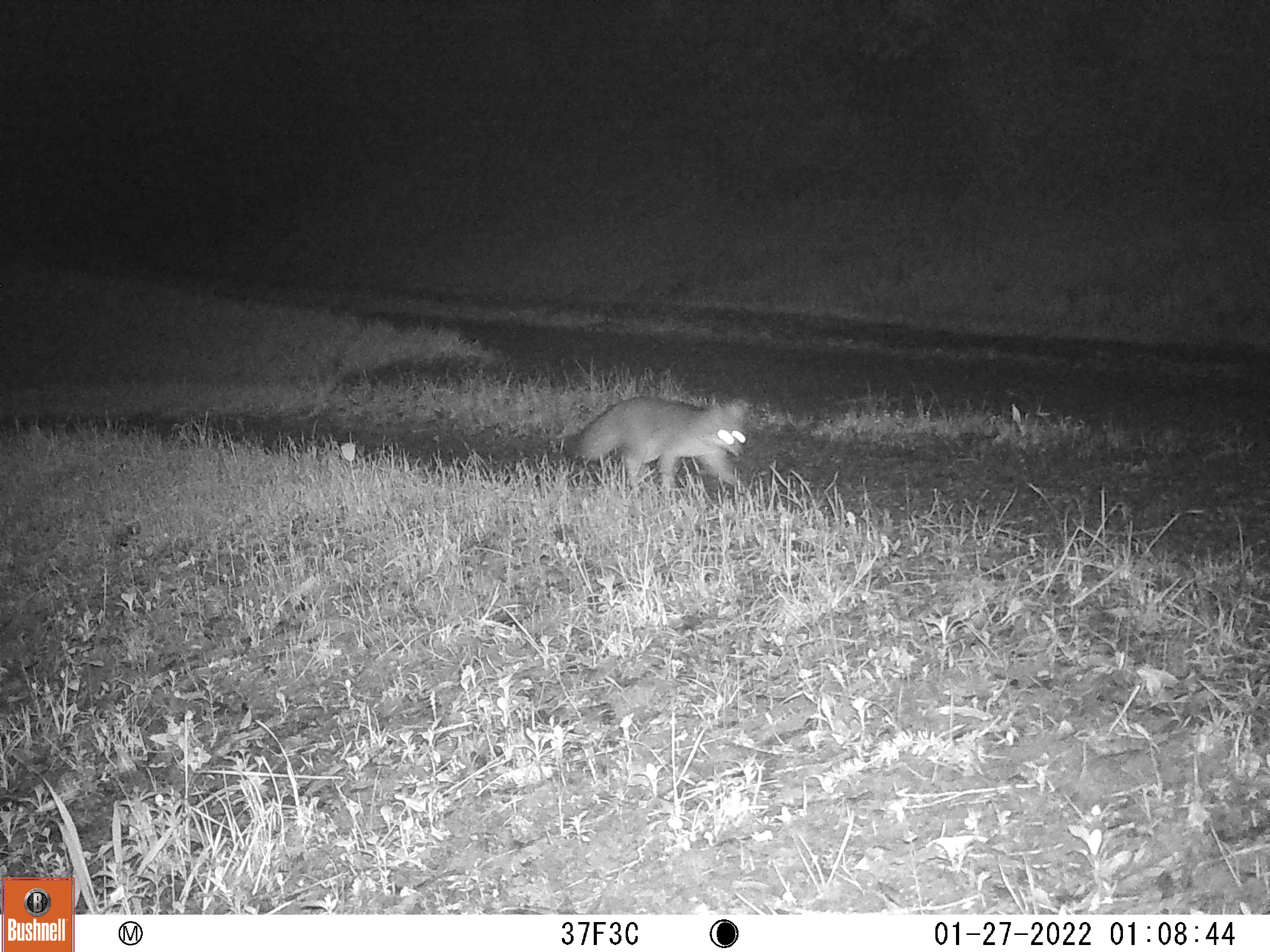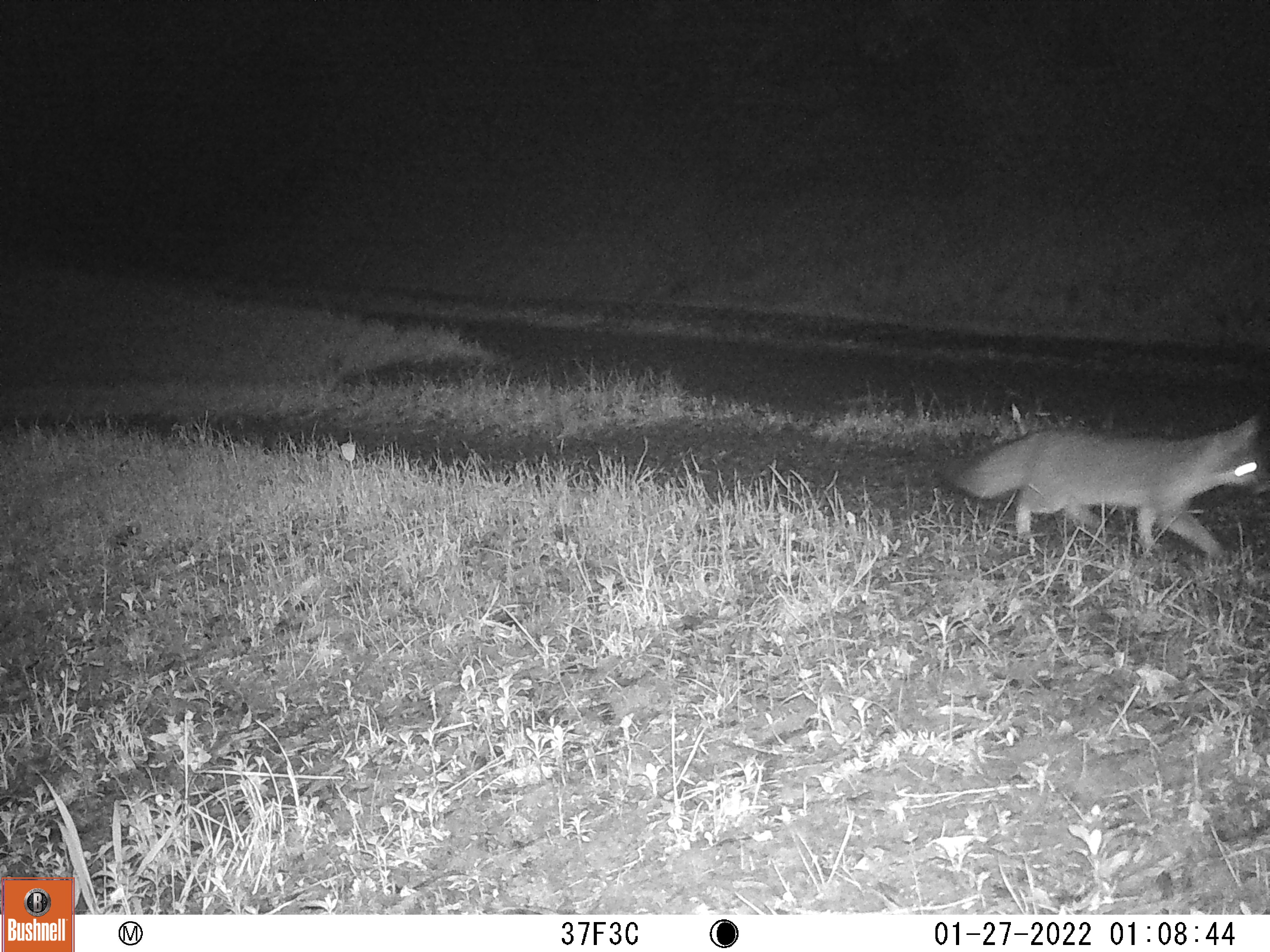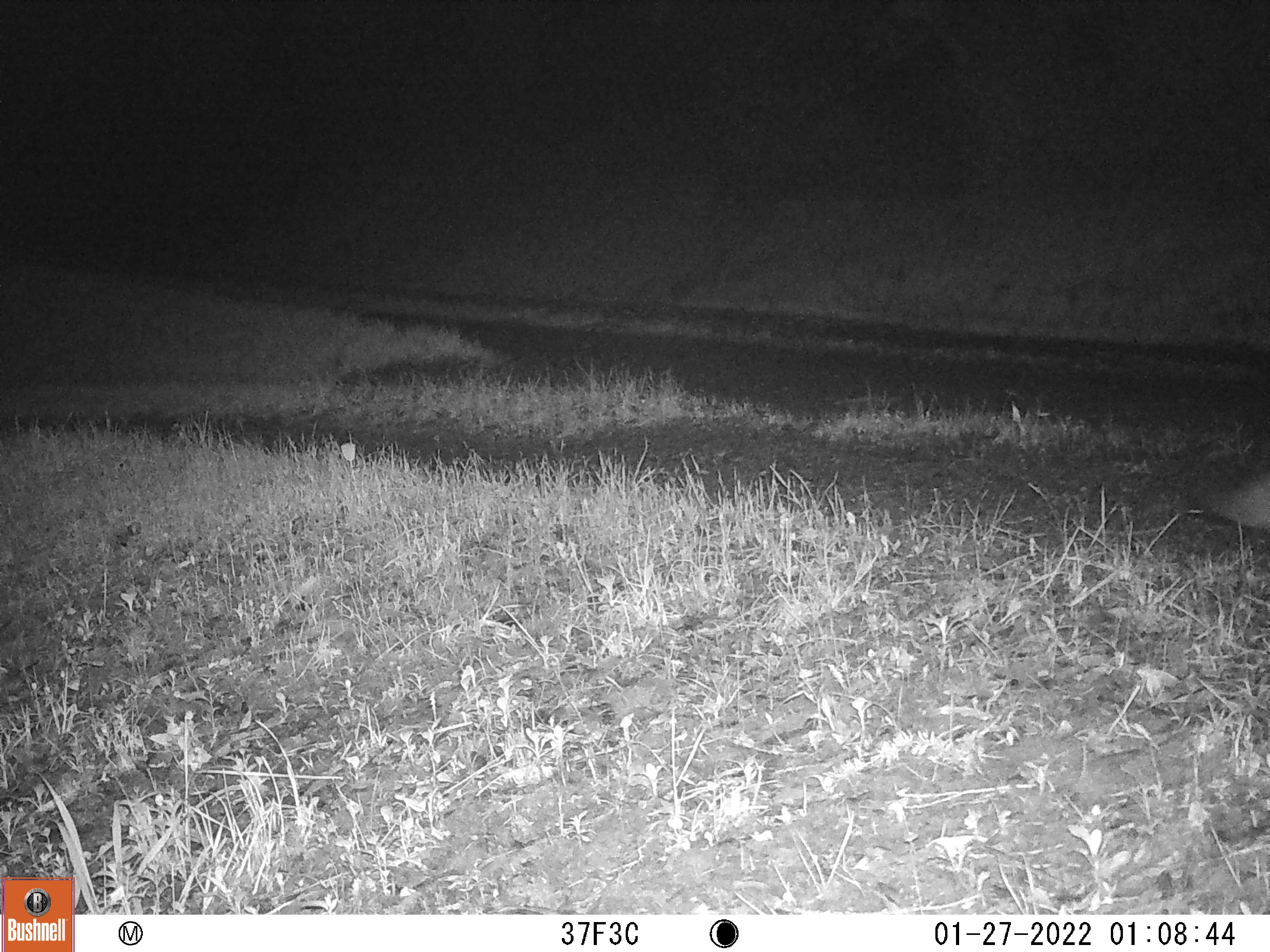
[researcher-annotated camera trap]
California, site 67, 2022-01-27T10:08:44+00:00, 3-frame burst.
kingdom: Animalia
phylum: Chordata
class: Mammalia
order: Carnivora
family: Canidae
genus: Urocyon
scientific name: Urocyon cinereoargenteus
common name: gray fox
Gray fox (Urocyon cinereoargenteus).